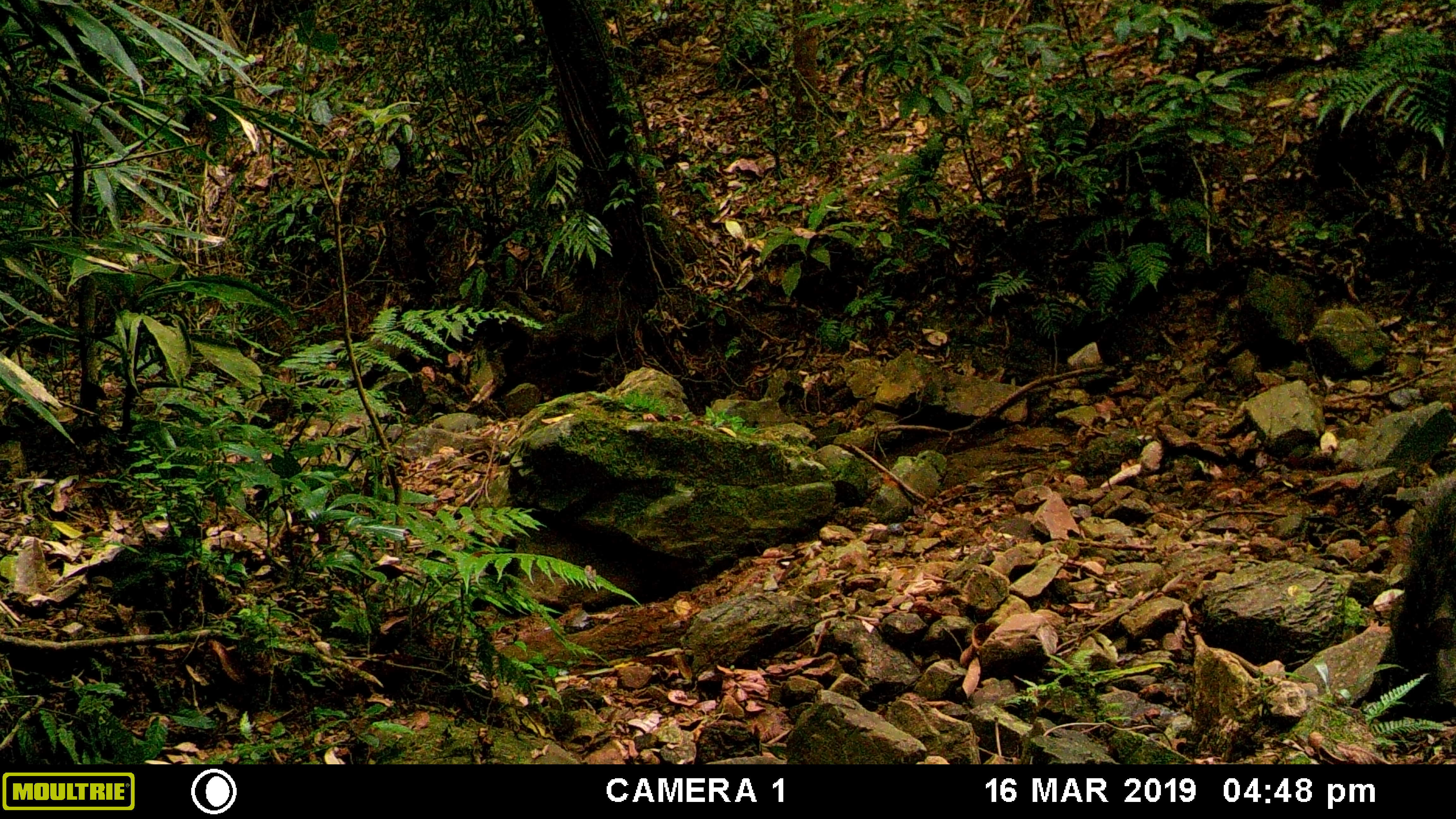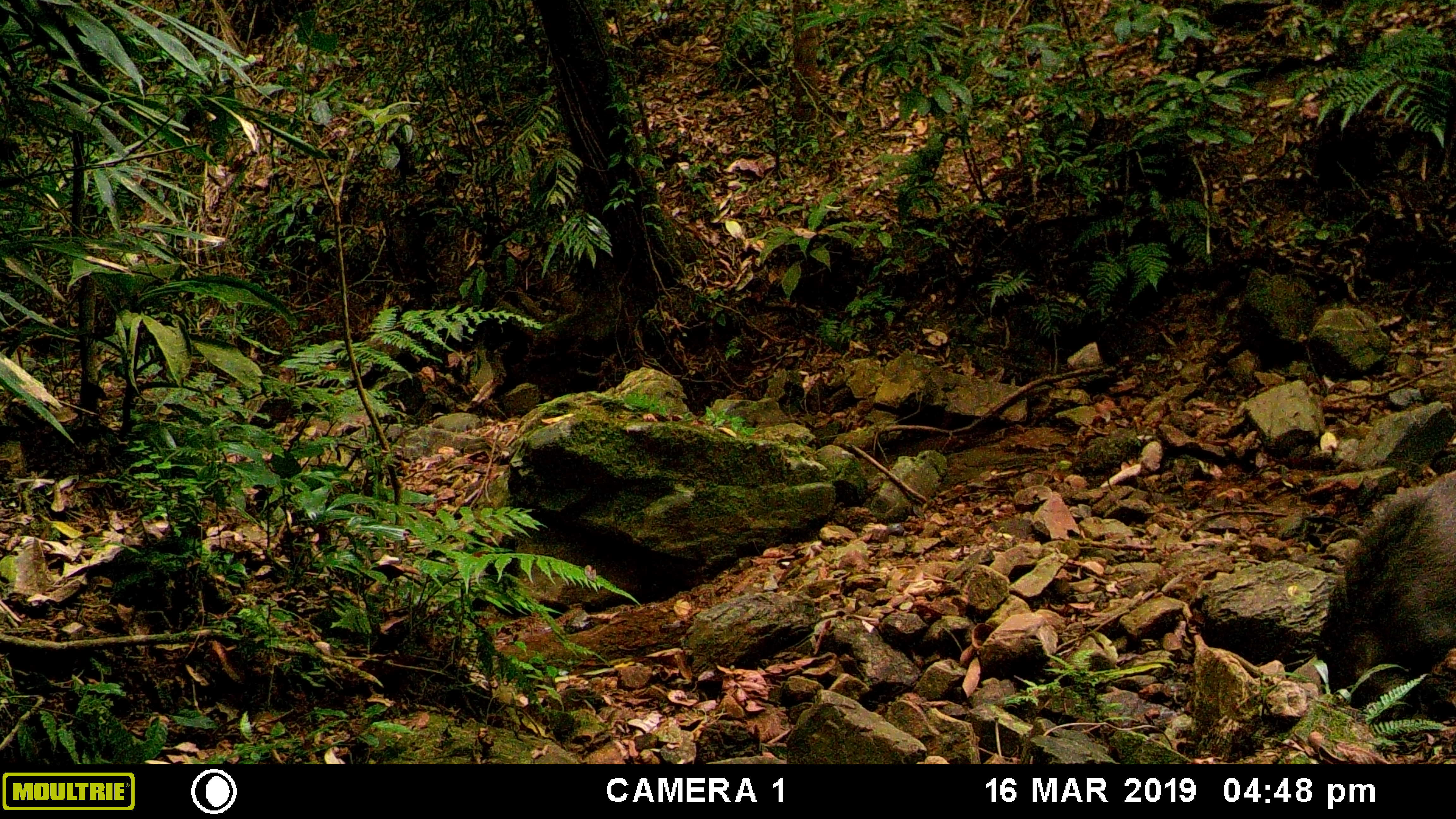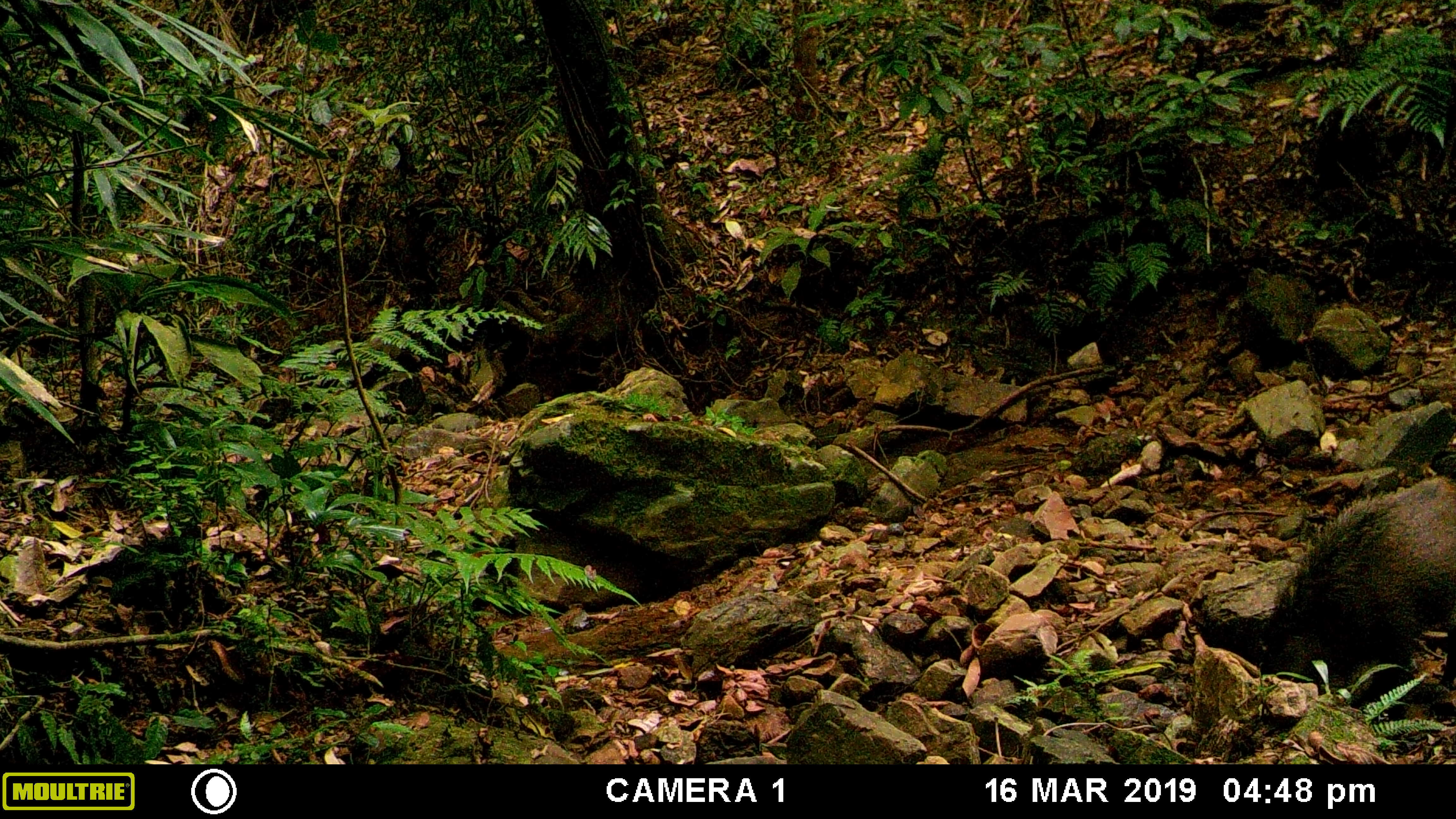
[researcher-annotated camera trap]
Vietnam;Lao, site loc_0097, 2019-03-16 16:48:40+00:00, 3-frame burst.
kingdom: Animalia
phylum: Chordata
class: Mammalia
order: Artiodactyla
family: Suidae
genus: Sus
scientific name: Sus scrofa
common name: eurasian wild pig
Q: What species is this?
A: Eurasian wild pig (Sus scrofa).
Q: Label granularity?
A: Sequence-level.